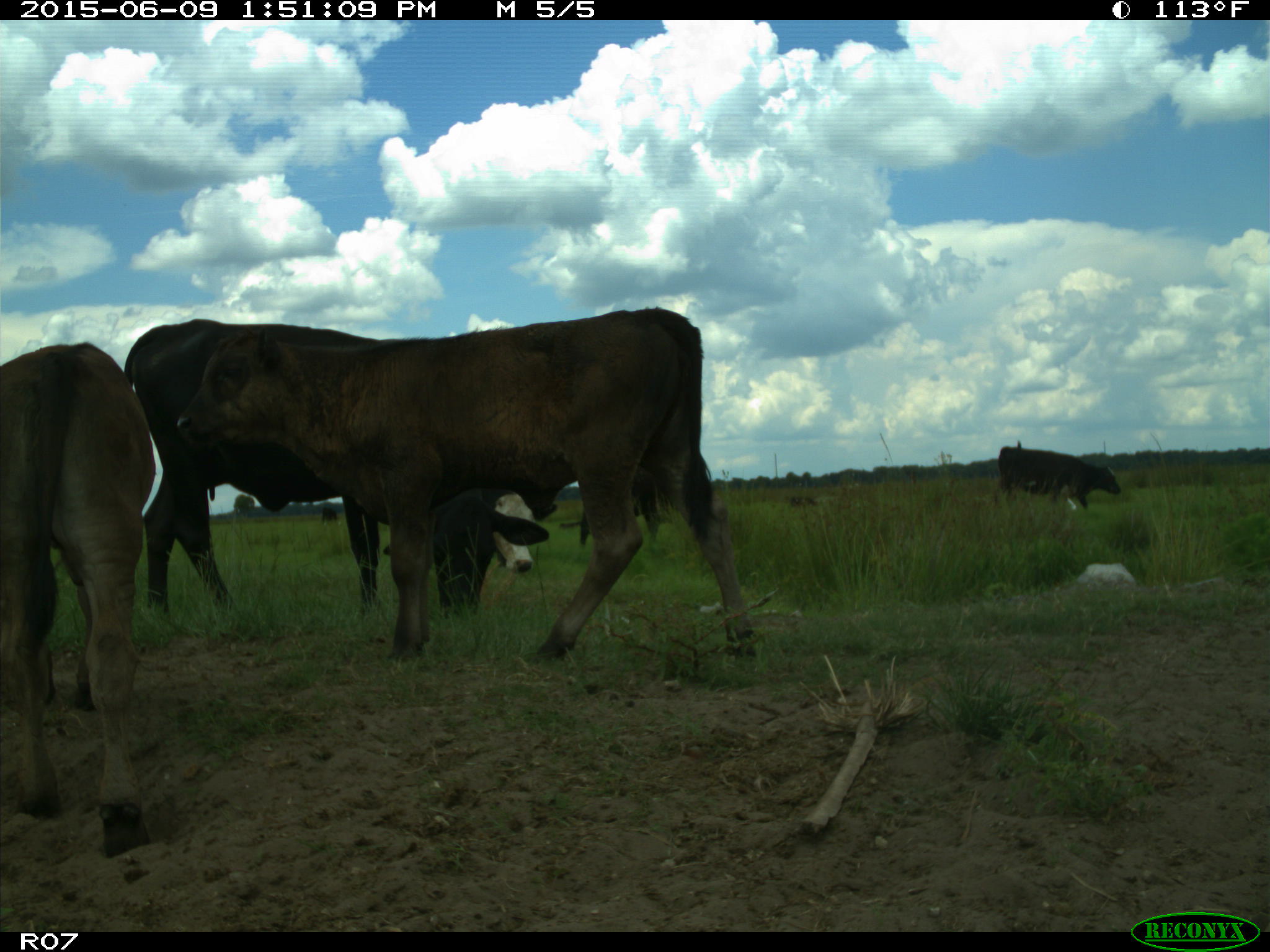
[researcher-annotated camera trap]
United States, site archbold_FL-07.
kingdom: Animalia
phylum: Chordata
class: Mammalia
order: Artiodactyla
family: Bovidae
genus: Bos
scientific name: Bos taurus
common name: domestic cow